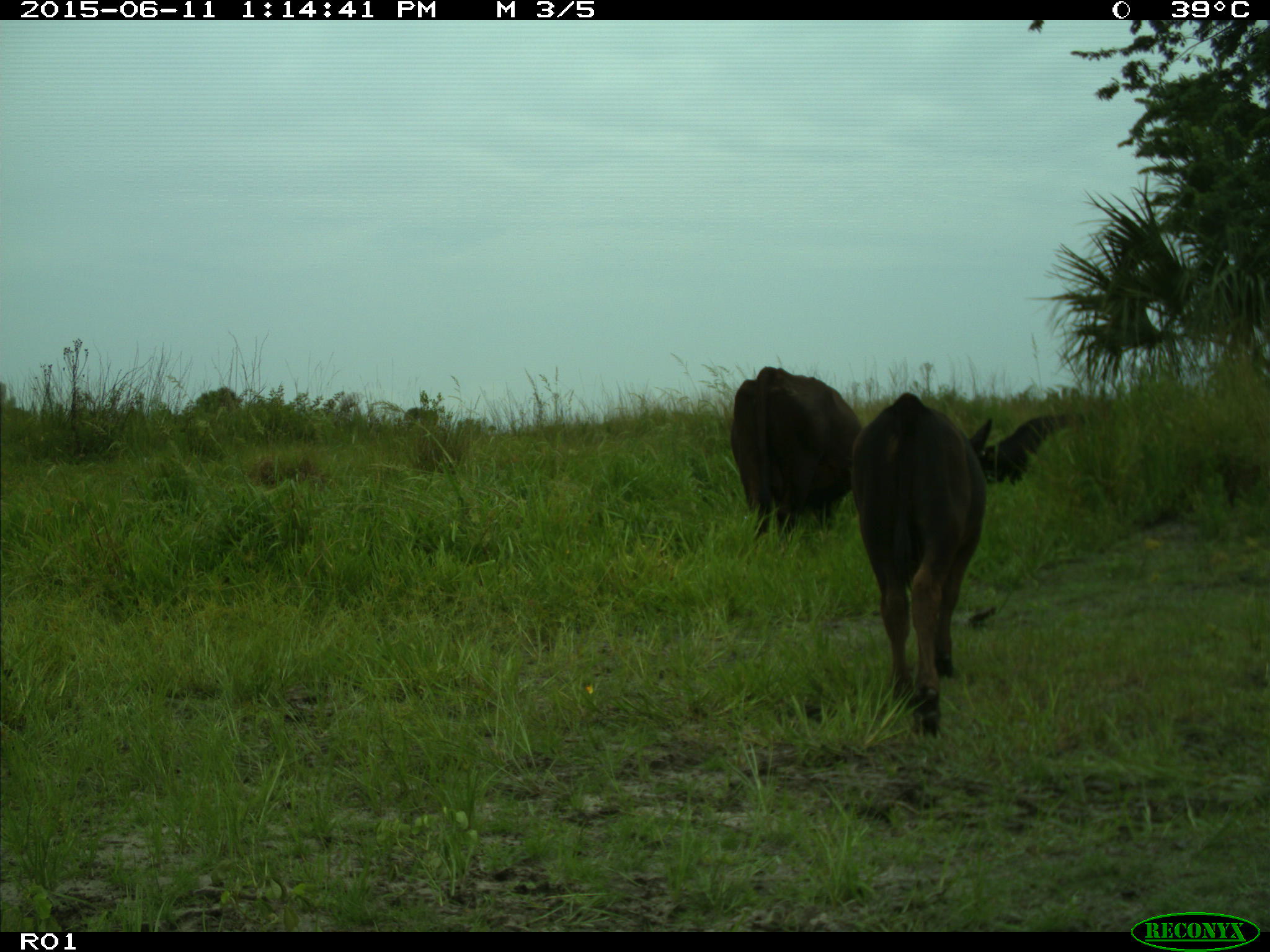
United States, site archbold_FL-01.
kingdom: Animalia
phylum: Chordata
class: Mammalia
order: Artiodactyla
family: Bovidae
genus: Bos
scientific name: Bos taurus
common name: domestic cow